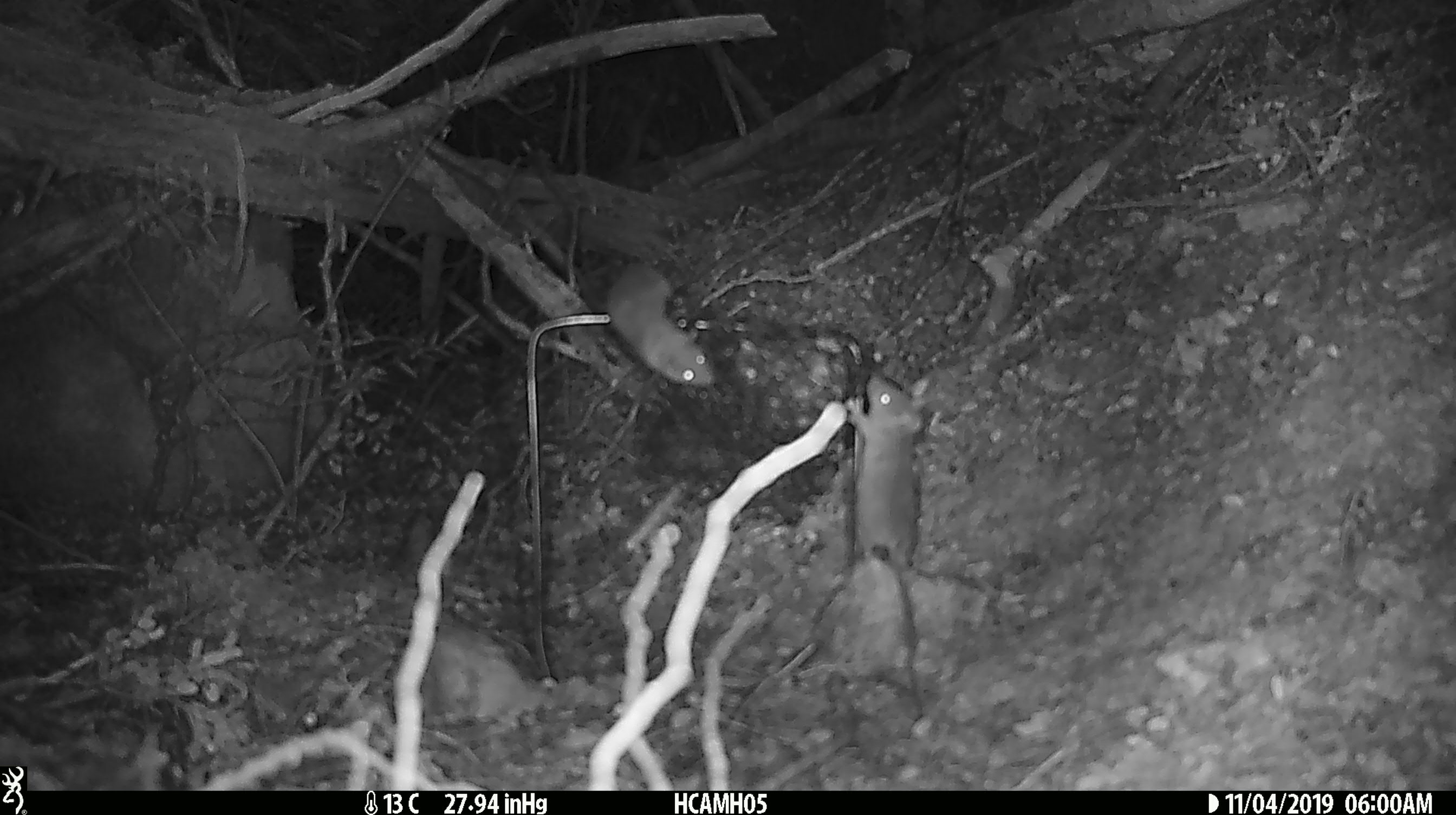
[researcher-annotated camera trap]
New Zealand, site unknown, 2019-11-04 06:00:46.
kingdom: Animalia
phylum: Chordata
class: Mammalia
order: Rodentia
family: Muridae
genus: Mus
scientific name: Mus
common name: mouse